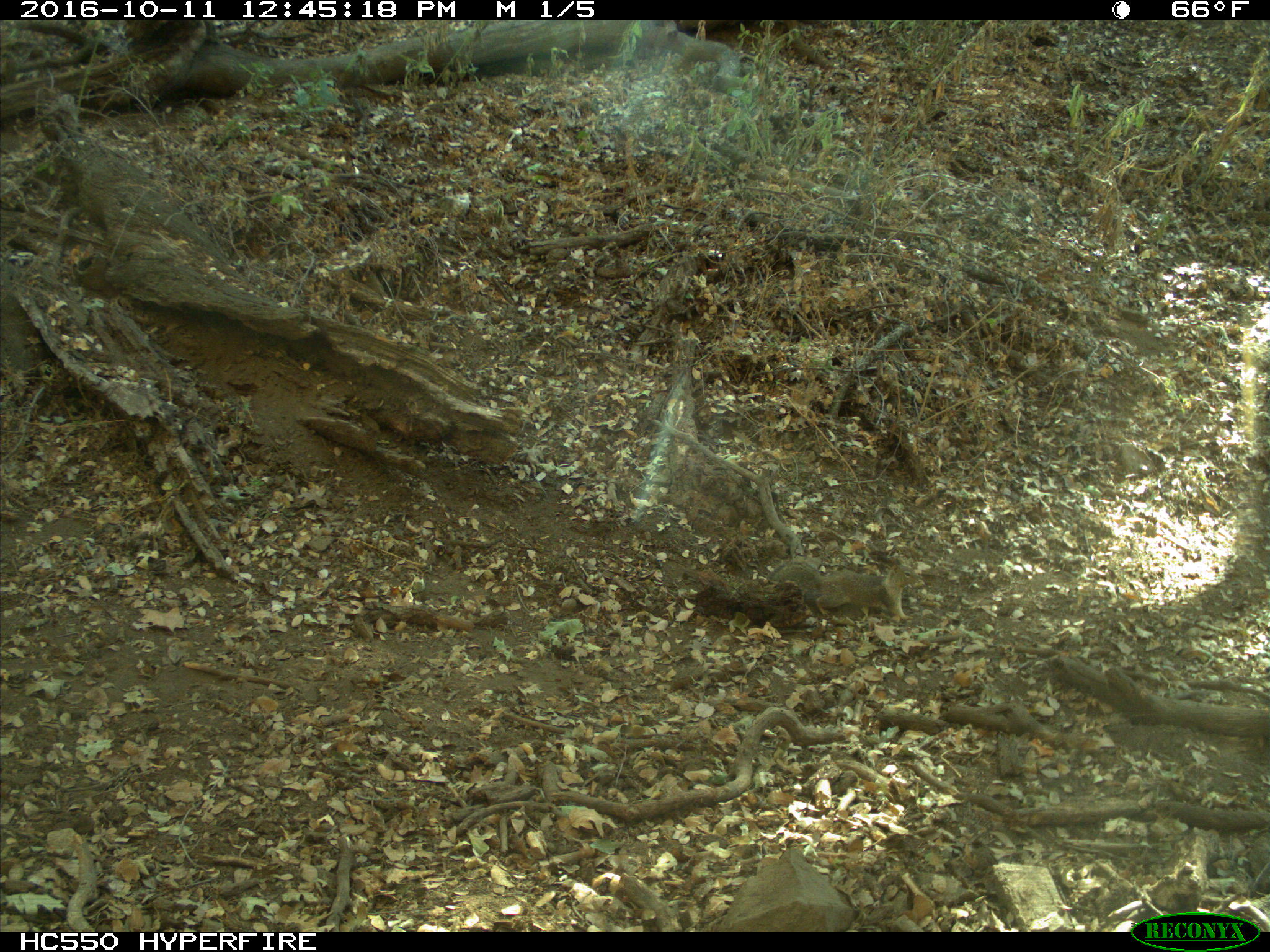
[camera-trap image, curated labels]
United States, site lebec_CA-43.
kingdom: Animalia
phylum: Chordata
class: Mammalia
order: Rodentia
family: Sciuridae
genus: Otospermophilus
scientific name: Otospermophilus beecheyi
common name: california ground squirrel